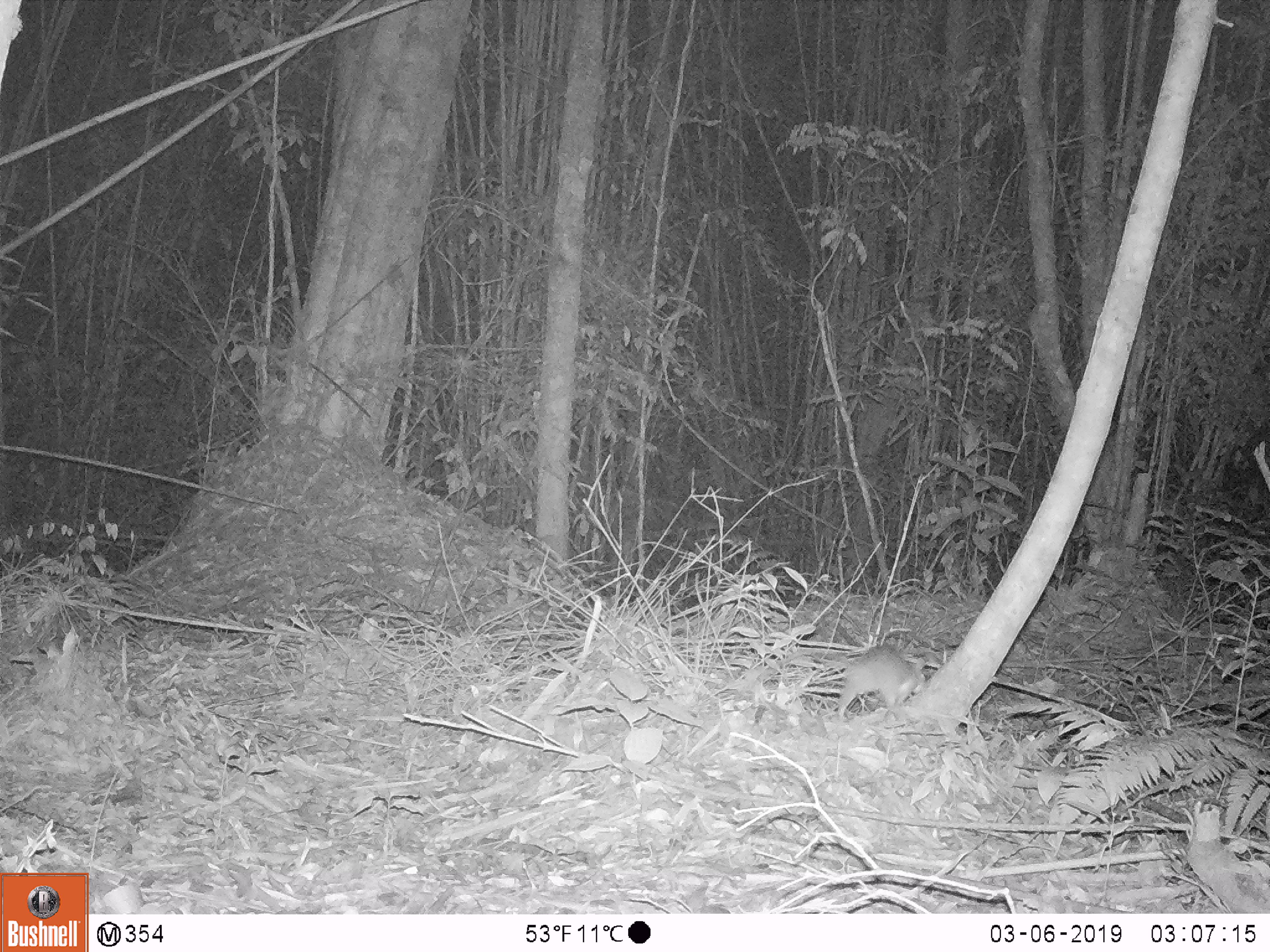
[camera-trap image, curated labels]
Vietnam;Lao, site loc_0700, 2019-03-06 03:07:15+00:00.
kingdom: Animalia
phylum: Chordata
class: Mammalia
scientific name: Mammalia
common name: mammal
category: unidentified small mammal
Unidentified small mammal (mammal) (Mammalia). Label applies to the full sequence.